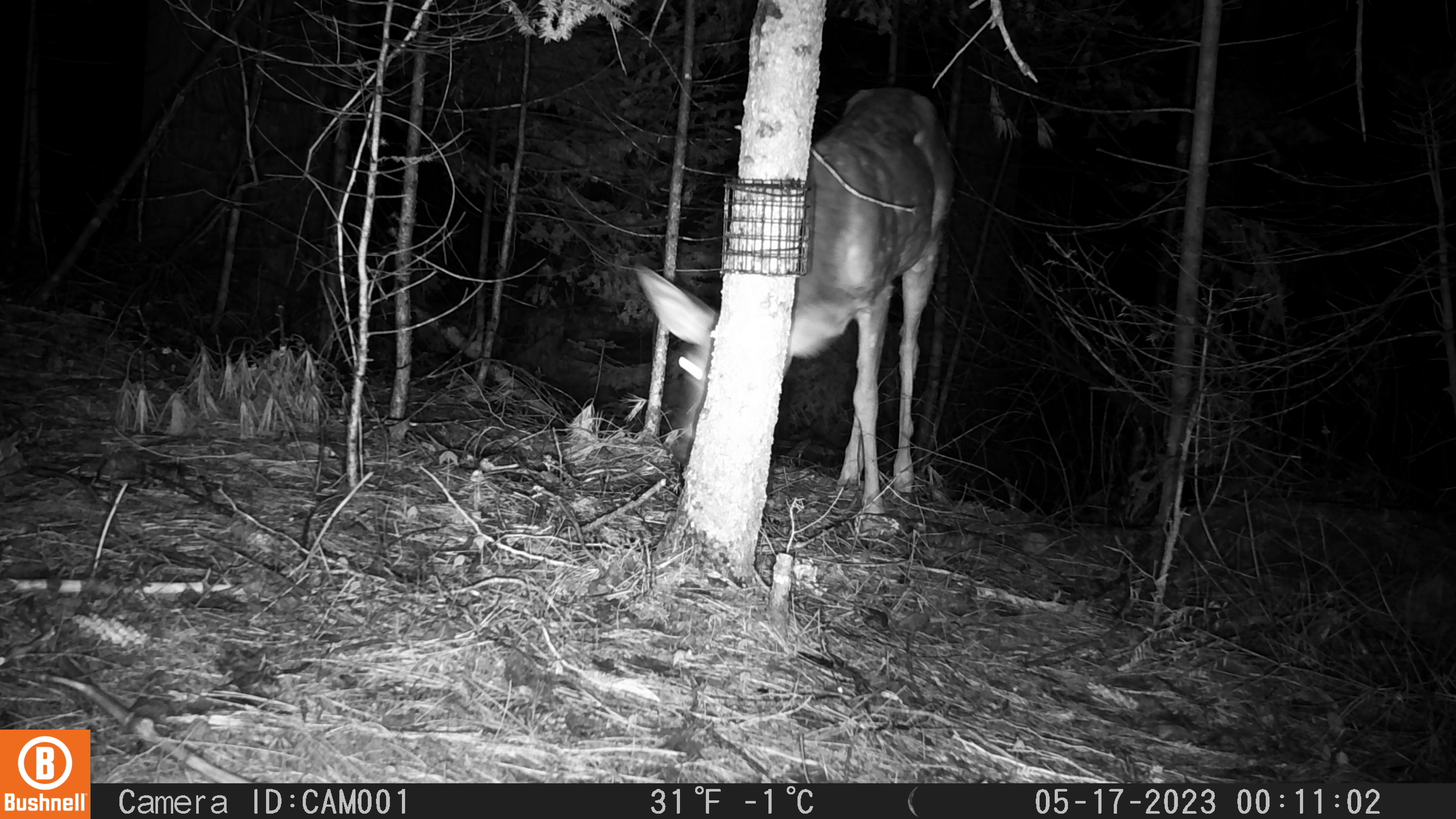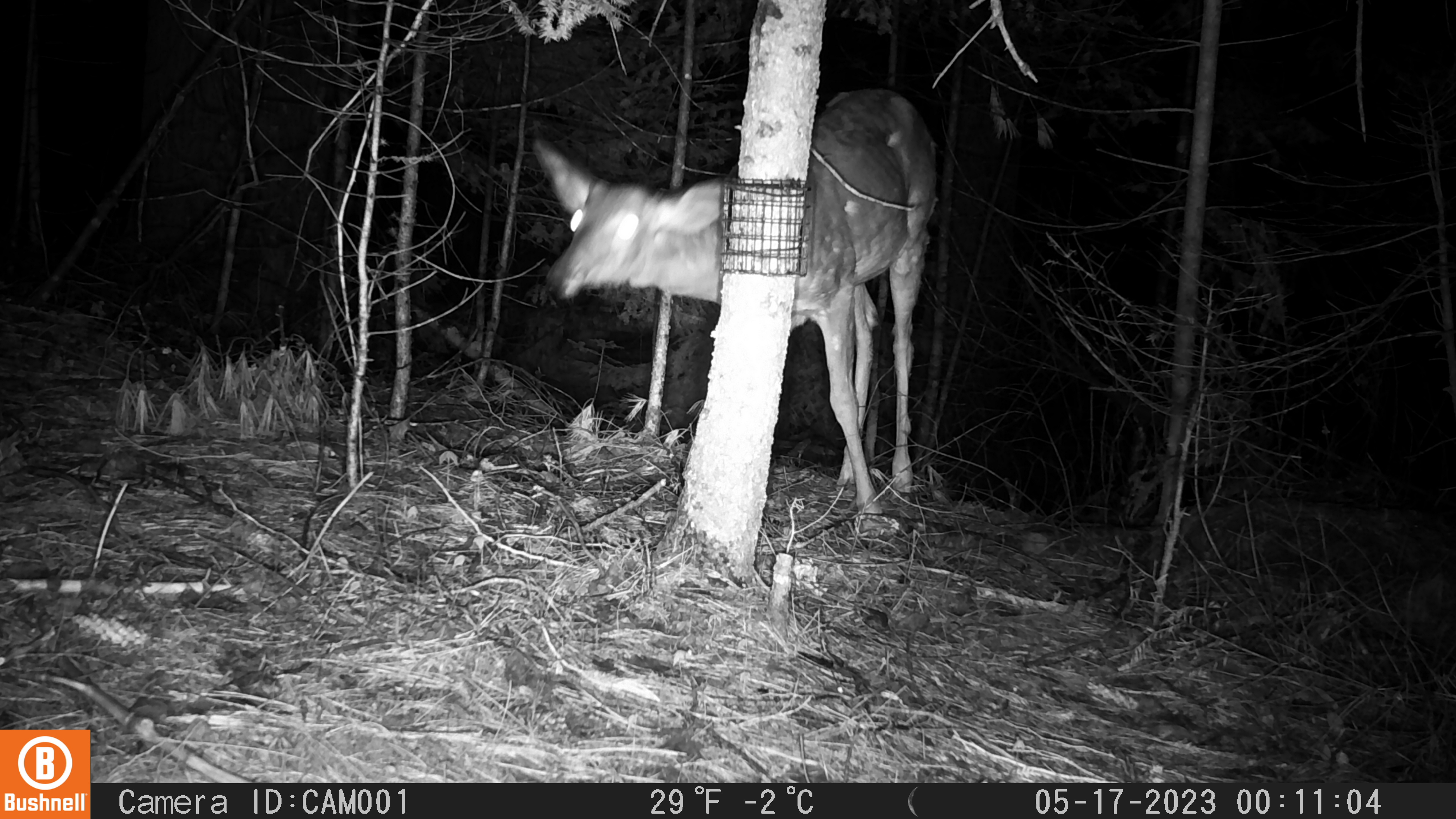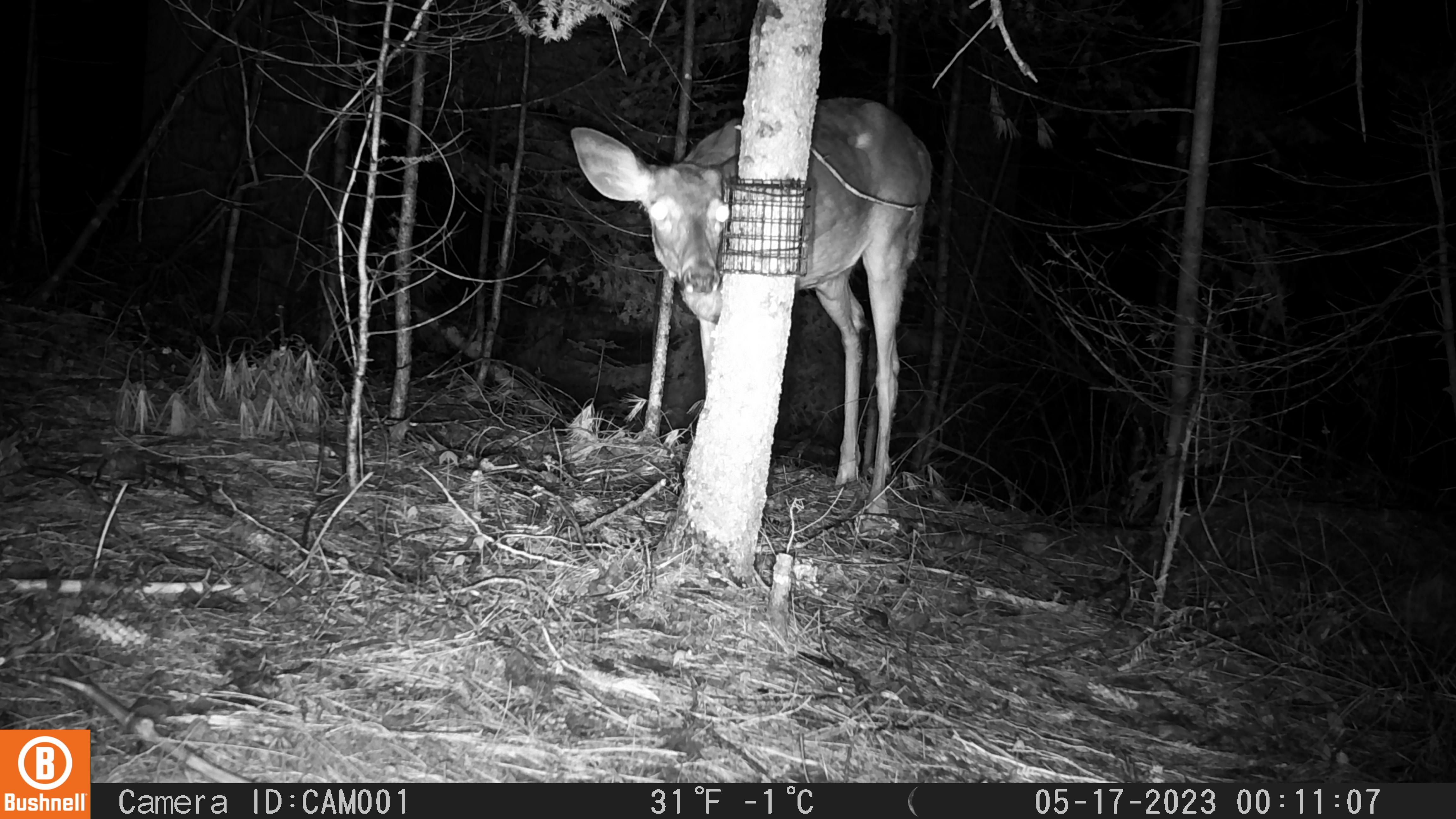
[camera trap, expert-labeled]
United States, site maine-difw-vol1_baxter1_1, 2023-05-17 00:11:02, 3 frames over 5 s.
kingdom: Animalia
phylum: Chordata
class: Mammalia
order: Artiodactyla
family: Cervidae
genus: Odocoileus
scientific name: Odocoileus virginianus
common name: white-tailed deer